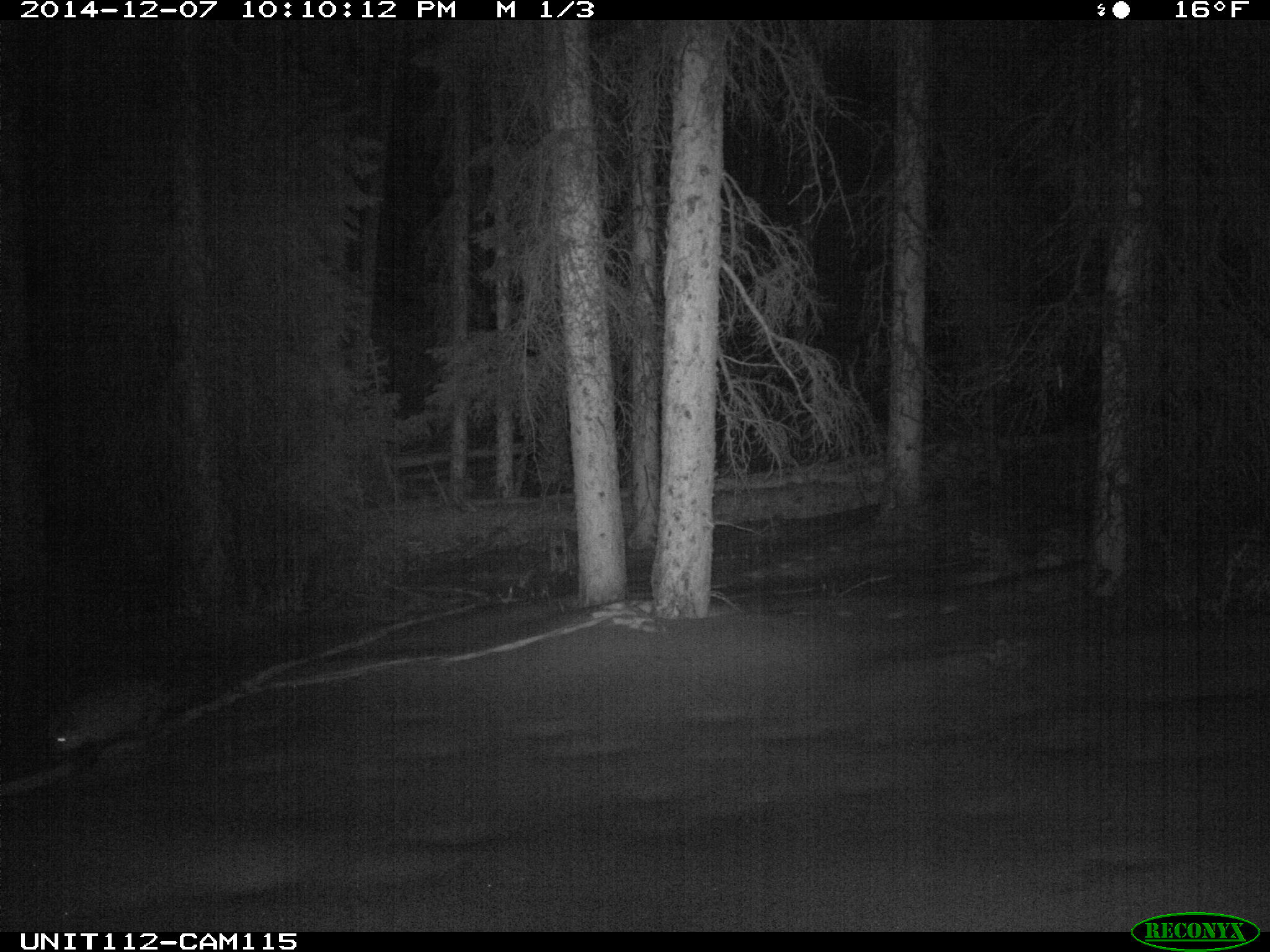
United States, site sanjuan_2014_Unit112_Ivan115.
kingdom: Animalia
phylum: Chordata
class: Mammalia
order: Carnivora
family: Canidae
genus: Vulpes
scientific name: Vulpes vulpes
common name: red fox